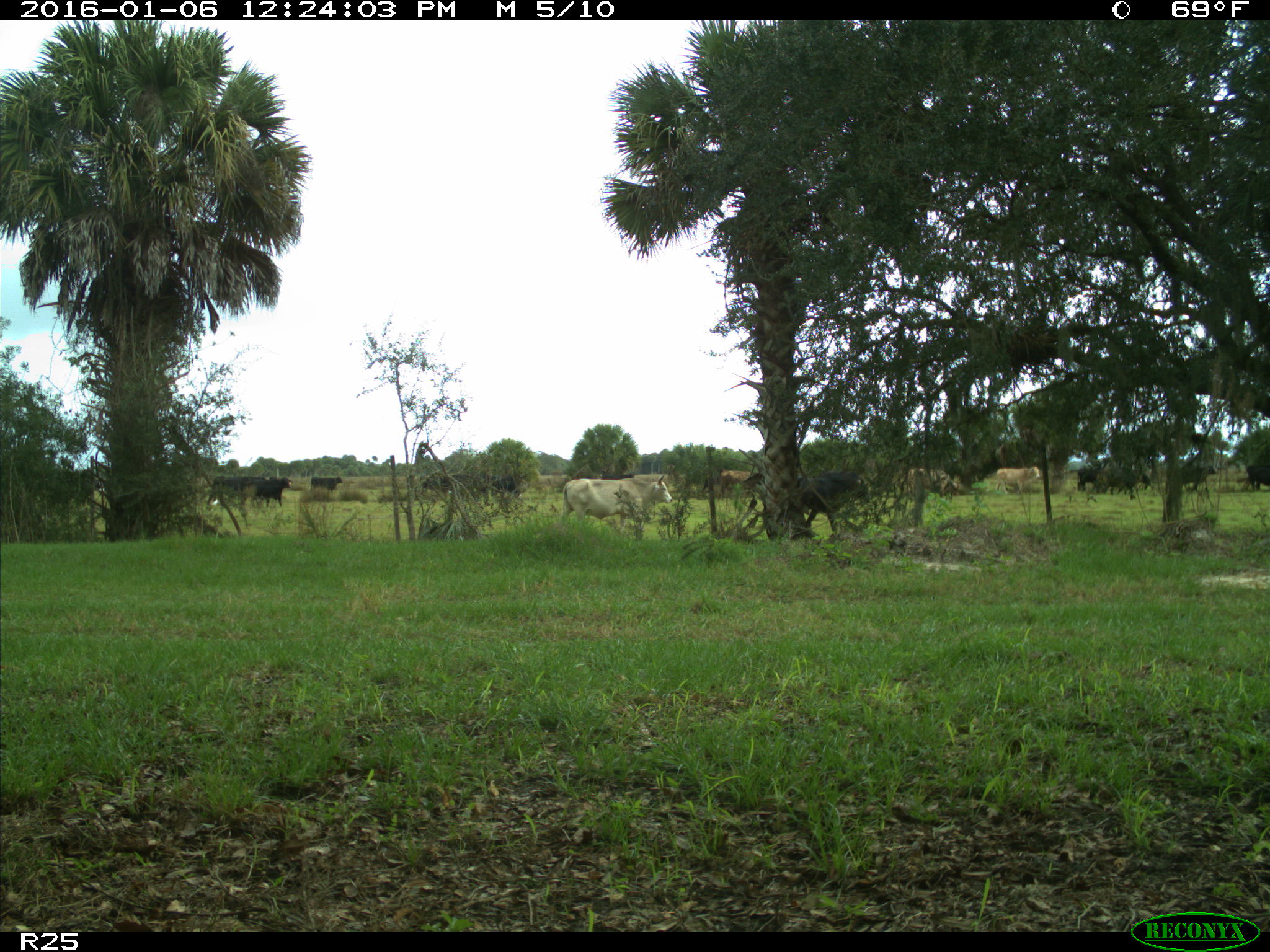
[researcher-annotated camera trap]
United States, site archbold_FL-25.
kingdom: Animalia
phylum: Chordata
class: Mammalia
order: Artiodactyla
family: Bovidae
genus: Bos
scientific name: Bos taurus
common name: domestic cow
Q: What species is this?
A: Bos taurus (domestic cow).